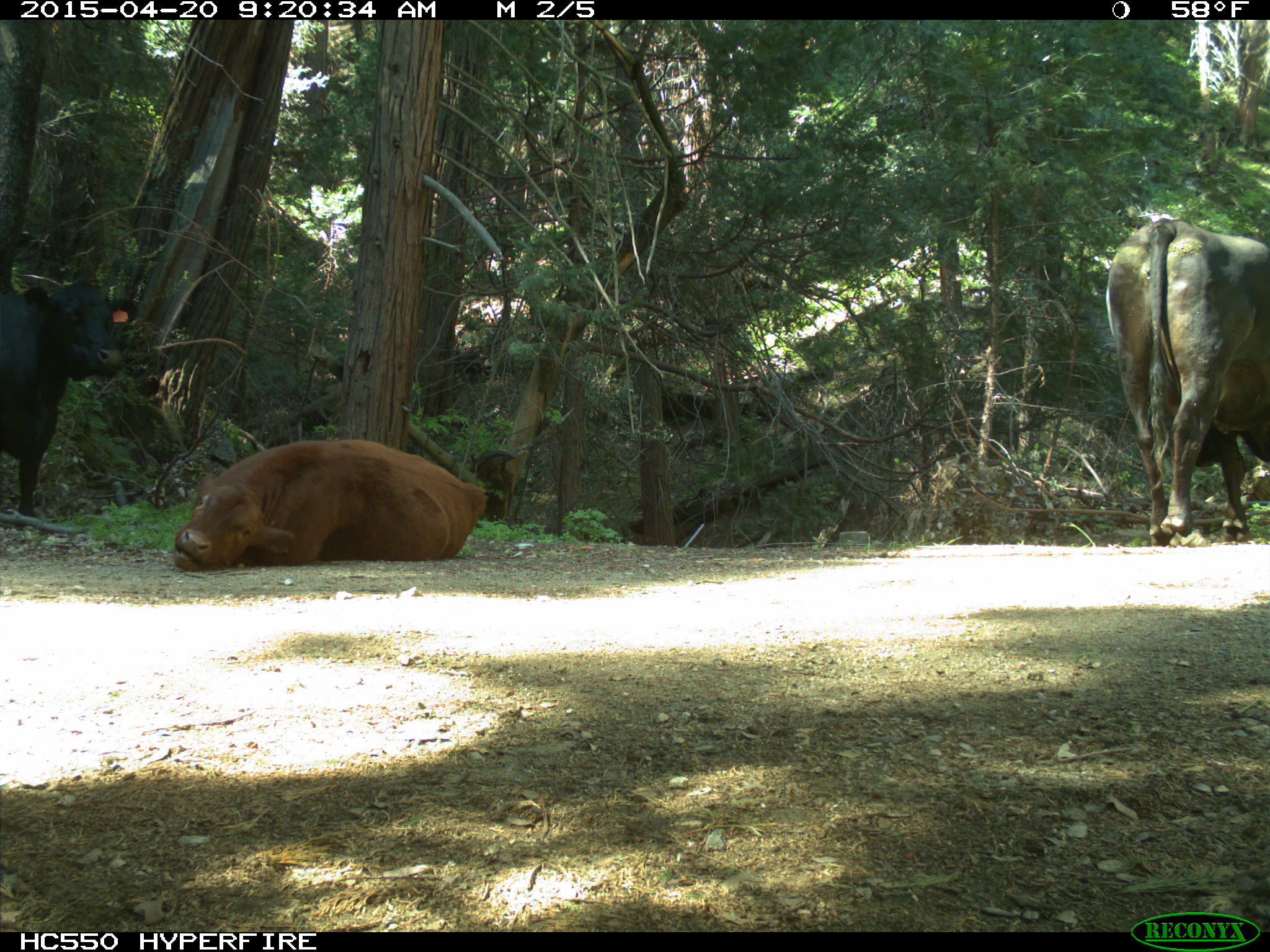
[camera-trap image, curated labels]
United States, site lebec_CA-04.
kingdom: Animalia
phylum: Chordata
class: Mammalia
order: Artiodactyla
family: Bovidae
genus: Bos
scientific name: Bos taurus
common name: domestic cow